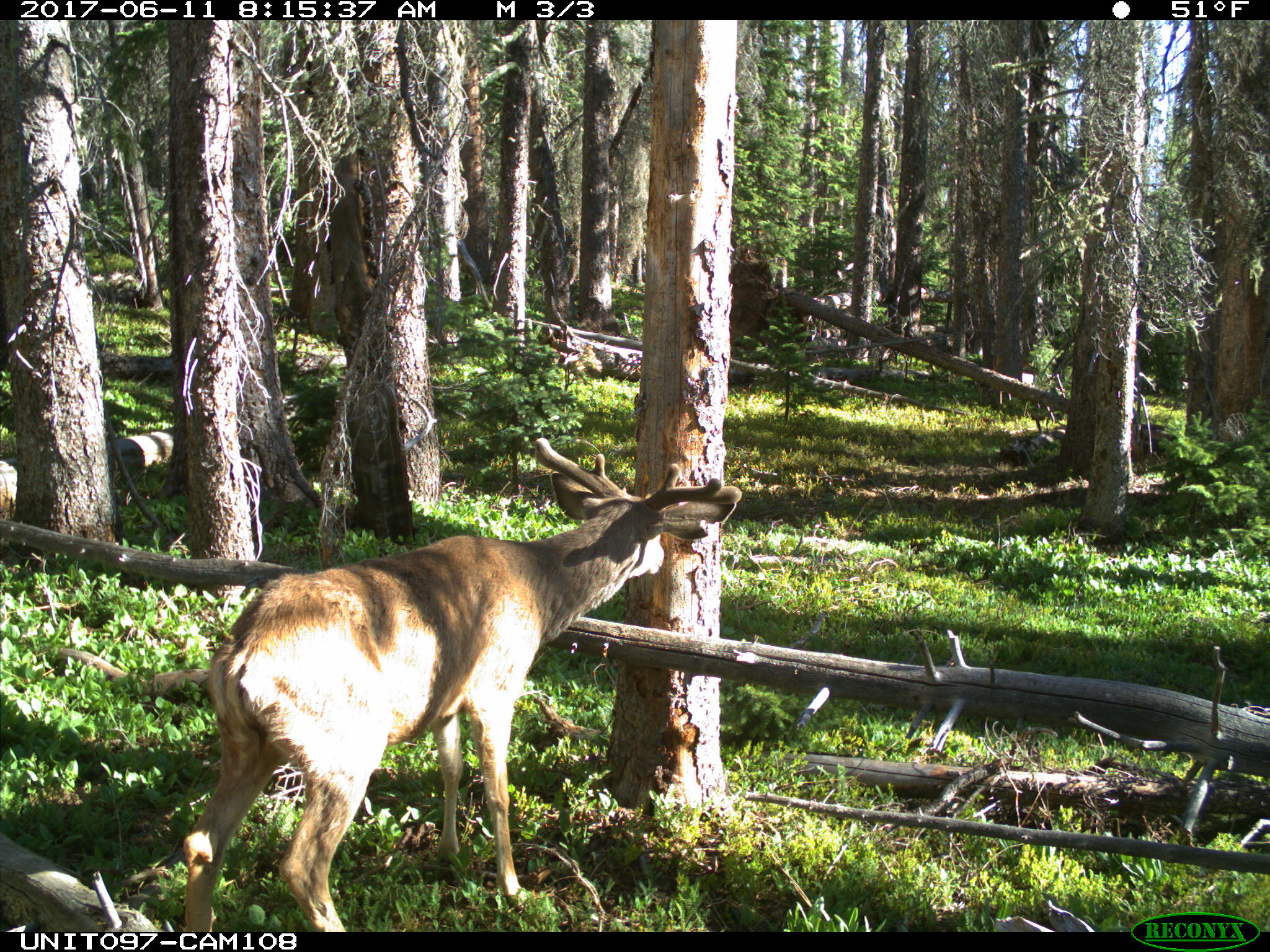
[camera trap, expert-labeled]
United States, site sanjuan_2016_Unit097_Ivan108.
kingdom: Animalia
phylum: Chordata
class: Mammalia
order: Artiodactyla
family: Cervidae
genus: Odocoileus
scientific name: Odocoileus hemionus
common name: mule deer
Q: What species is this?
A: Odocoileus hemionus (mule deer).